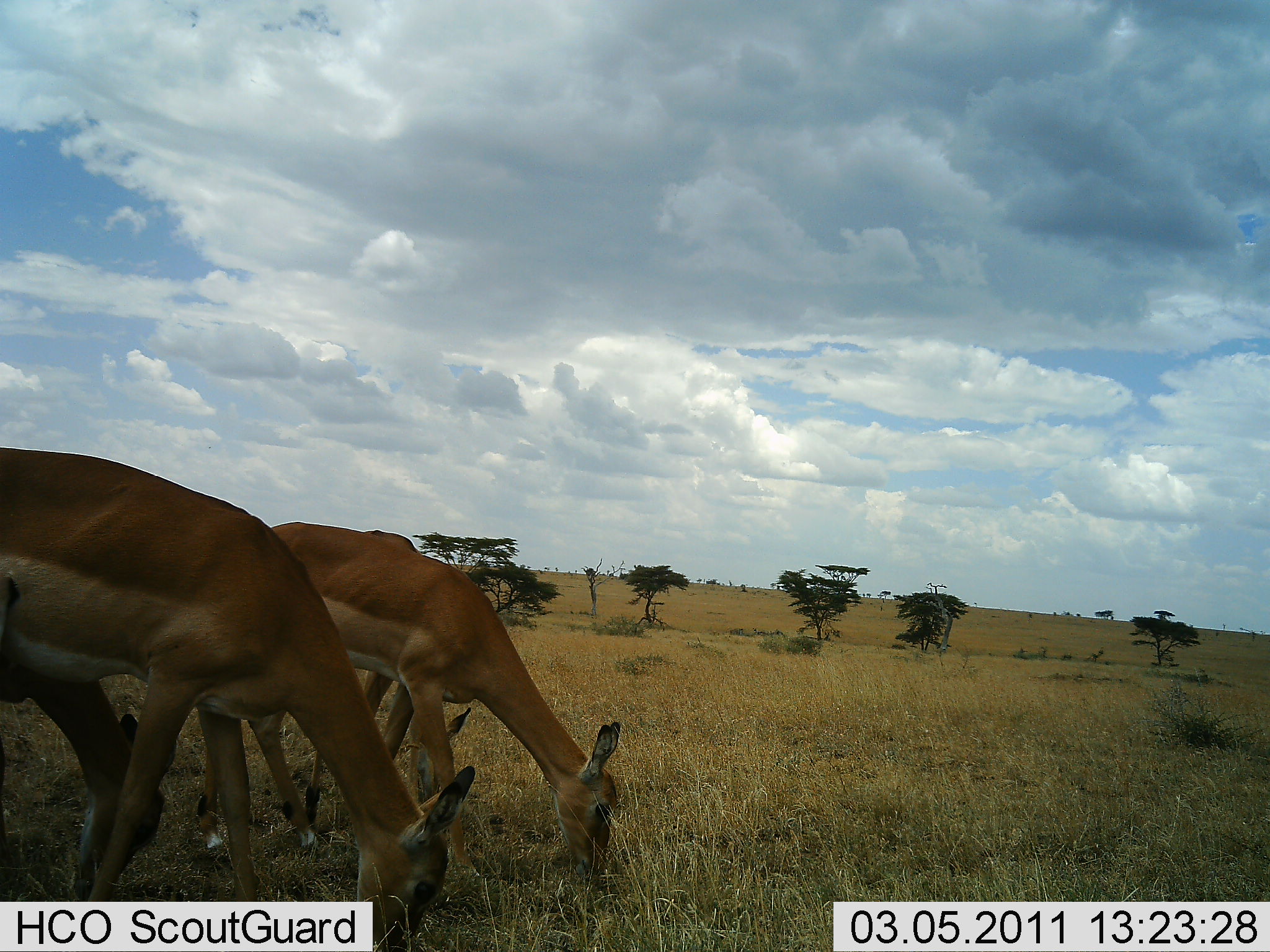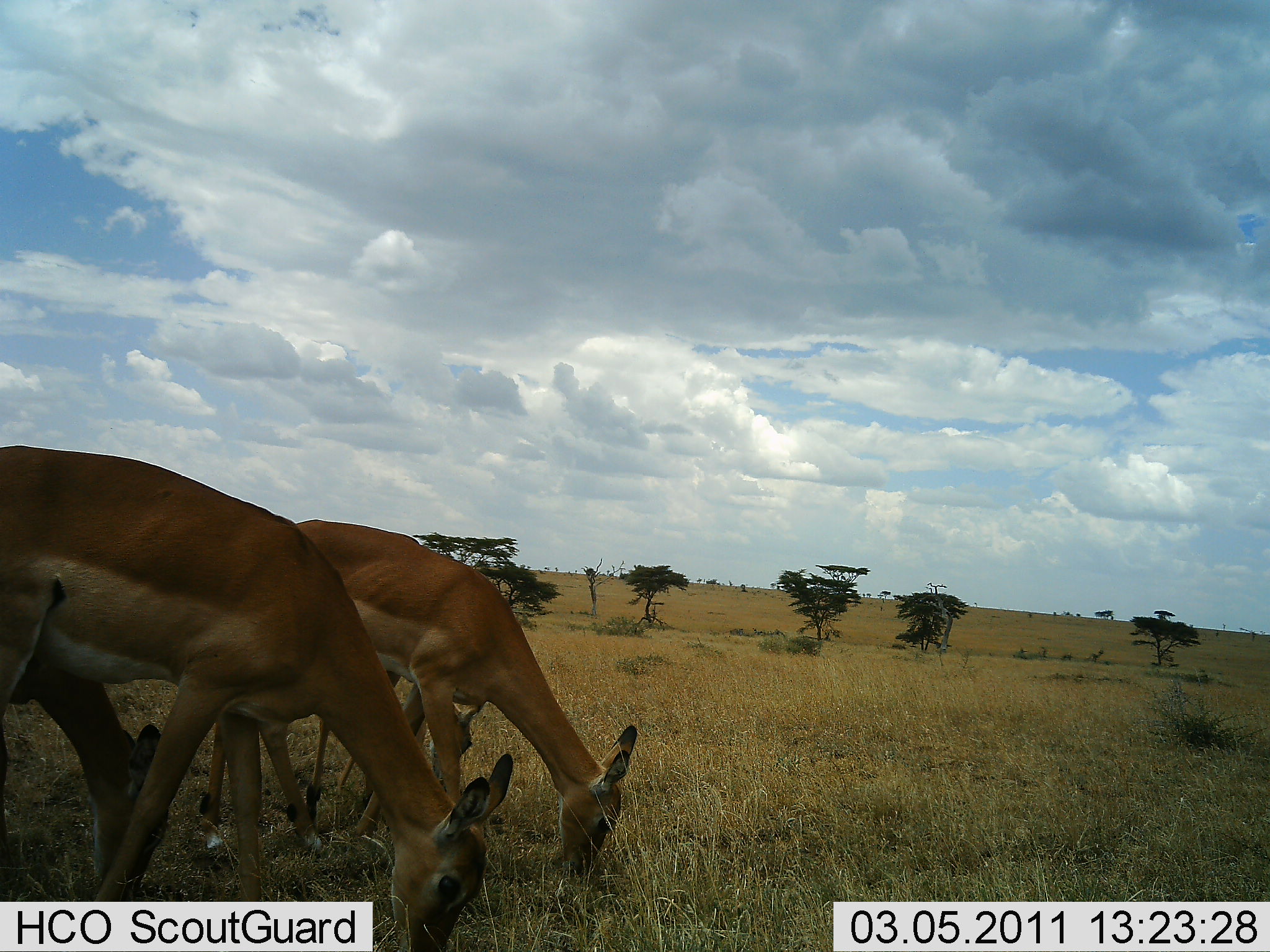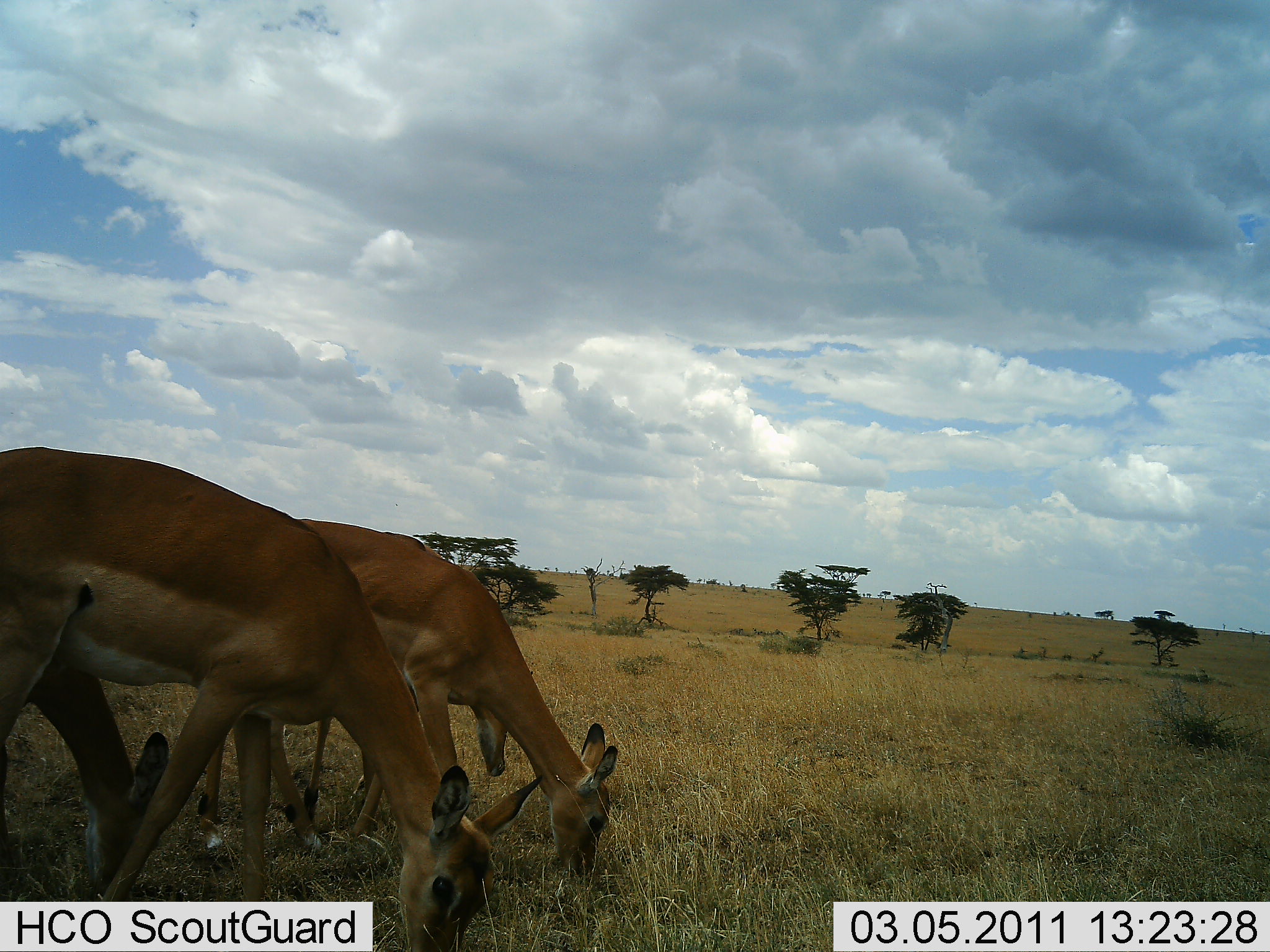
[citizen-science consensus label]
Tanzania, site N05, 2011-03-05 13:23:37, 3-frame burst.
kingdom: Animalia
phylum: Chordata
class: Mammalia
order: Artiodactyla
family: Bovidae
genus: Aepyceros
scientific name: Aepyceros melampus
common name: impala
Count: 4.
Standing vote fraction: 22%.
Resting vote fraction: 0%.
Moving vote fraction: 11%.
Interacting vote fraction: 0%.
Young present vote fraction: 11%.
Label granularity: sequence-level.